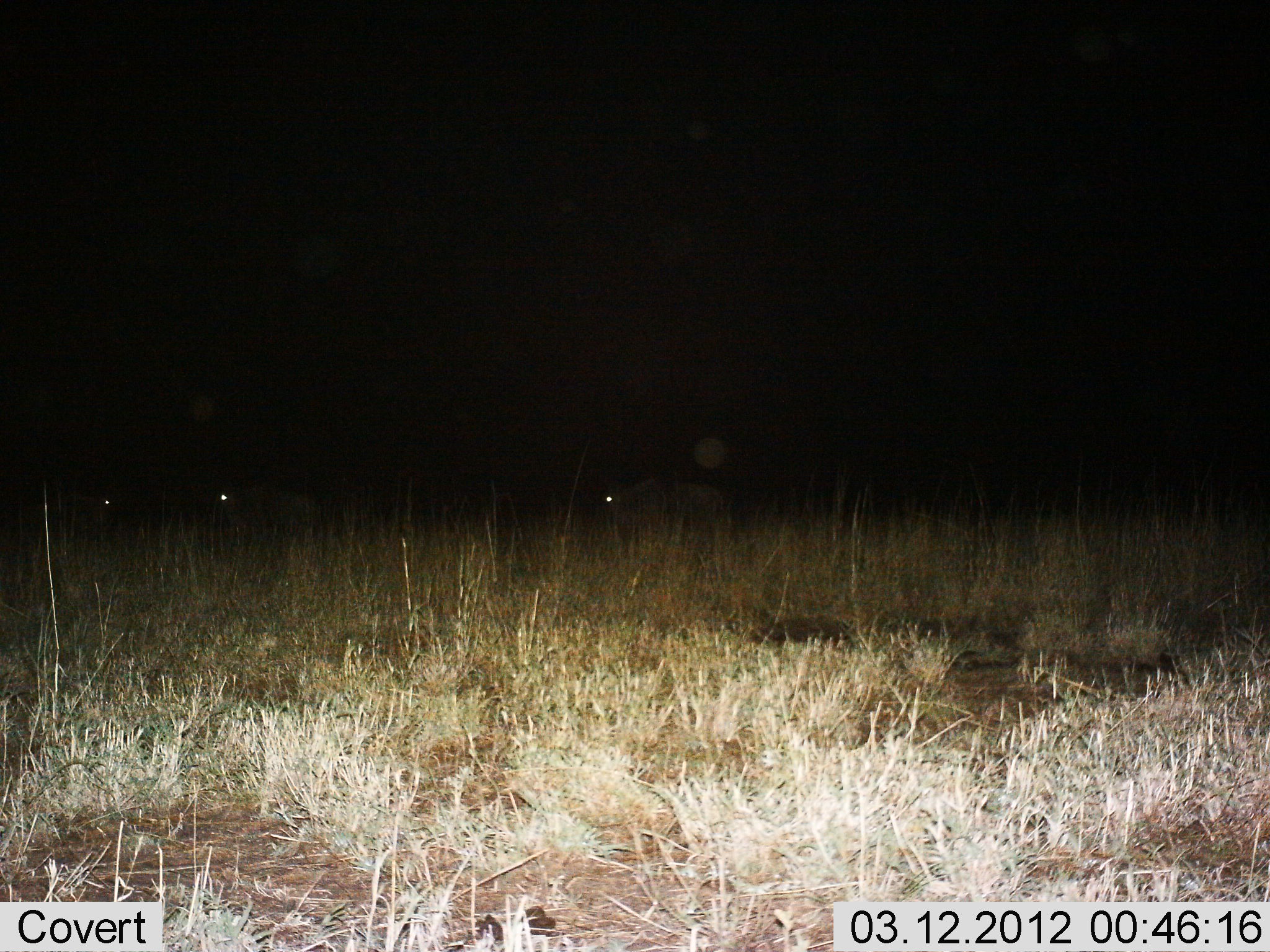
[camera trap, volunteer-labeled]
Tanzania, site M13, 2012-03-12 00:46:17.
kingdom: Animalia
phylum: Chordata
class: Mammalia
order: Artiodactyla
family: Bovidae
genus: Connochaetes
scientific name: Connochaetes taurinus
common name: blue wildebeest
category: wildebeest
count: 3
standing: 67%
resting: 13%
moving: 27%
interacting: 0%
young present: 0%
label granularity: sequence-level